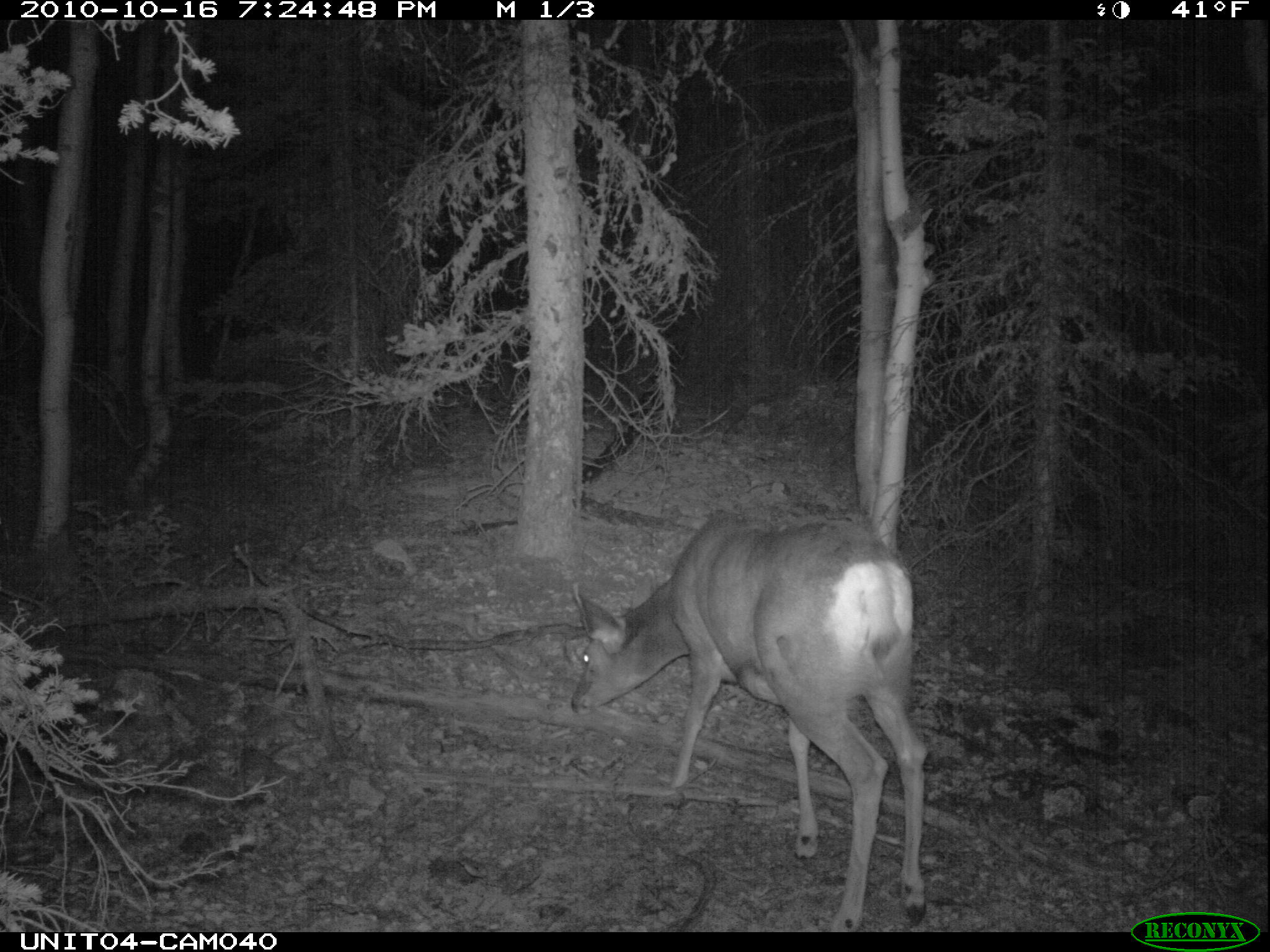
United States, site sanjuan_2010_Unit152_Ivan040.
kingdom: Animalia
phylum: Chordata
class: Mammalia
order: Artiodactyla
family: Cervidae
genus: Odocoileus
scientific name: Odocoileus hemionus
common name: mule deer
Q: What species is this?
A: Odocoileus hemionus (mule deer).